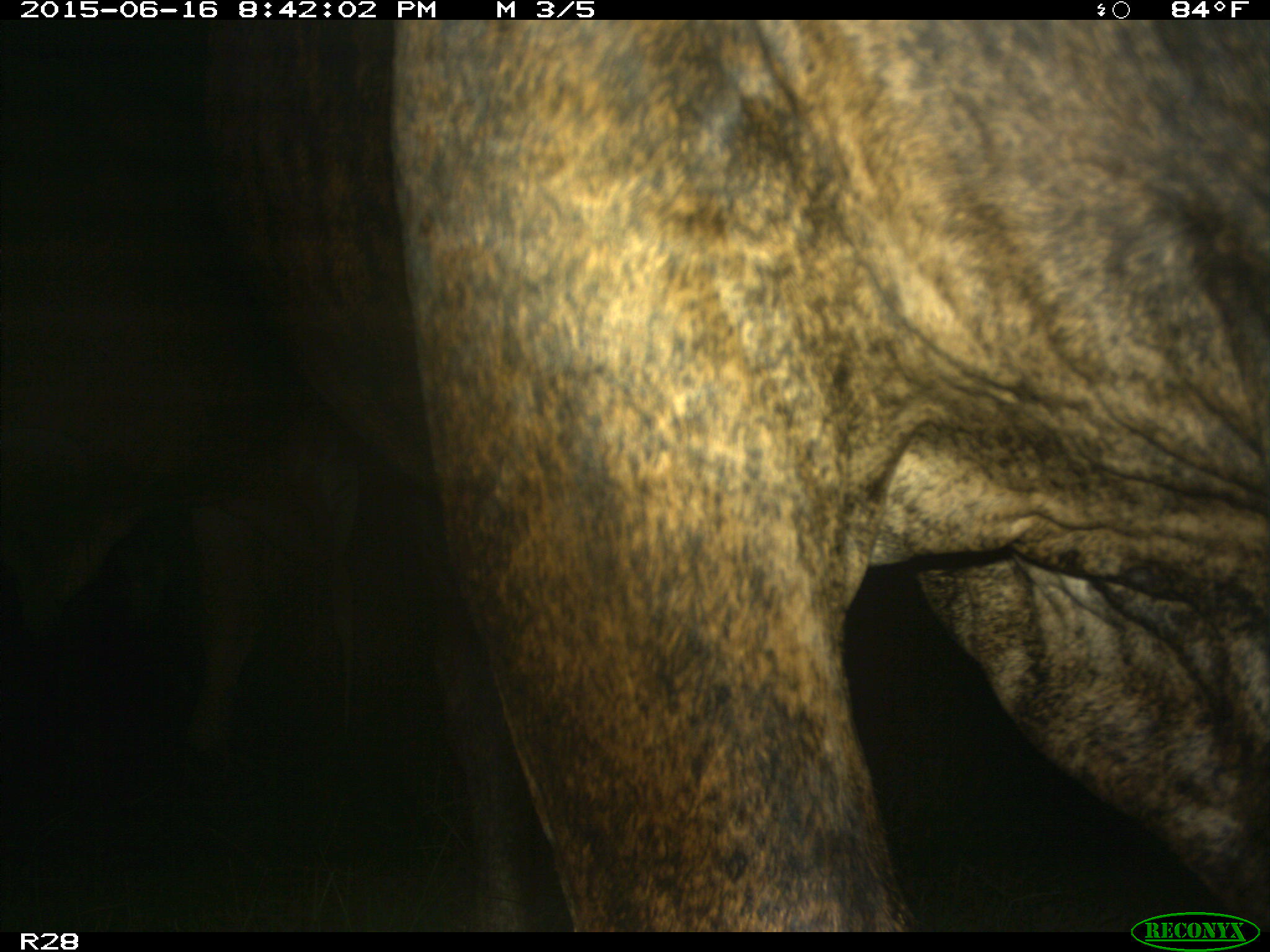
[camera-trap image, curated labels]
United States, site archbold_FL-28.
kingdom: Animalia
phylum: Chordata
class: Mammalia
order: Artiodactyla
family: Bovidae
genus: Bos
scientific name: Bos taurus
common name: domestic cow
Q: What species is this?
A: Bos taurus (domestic cow).